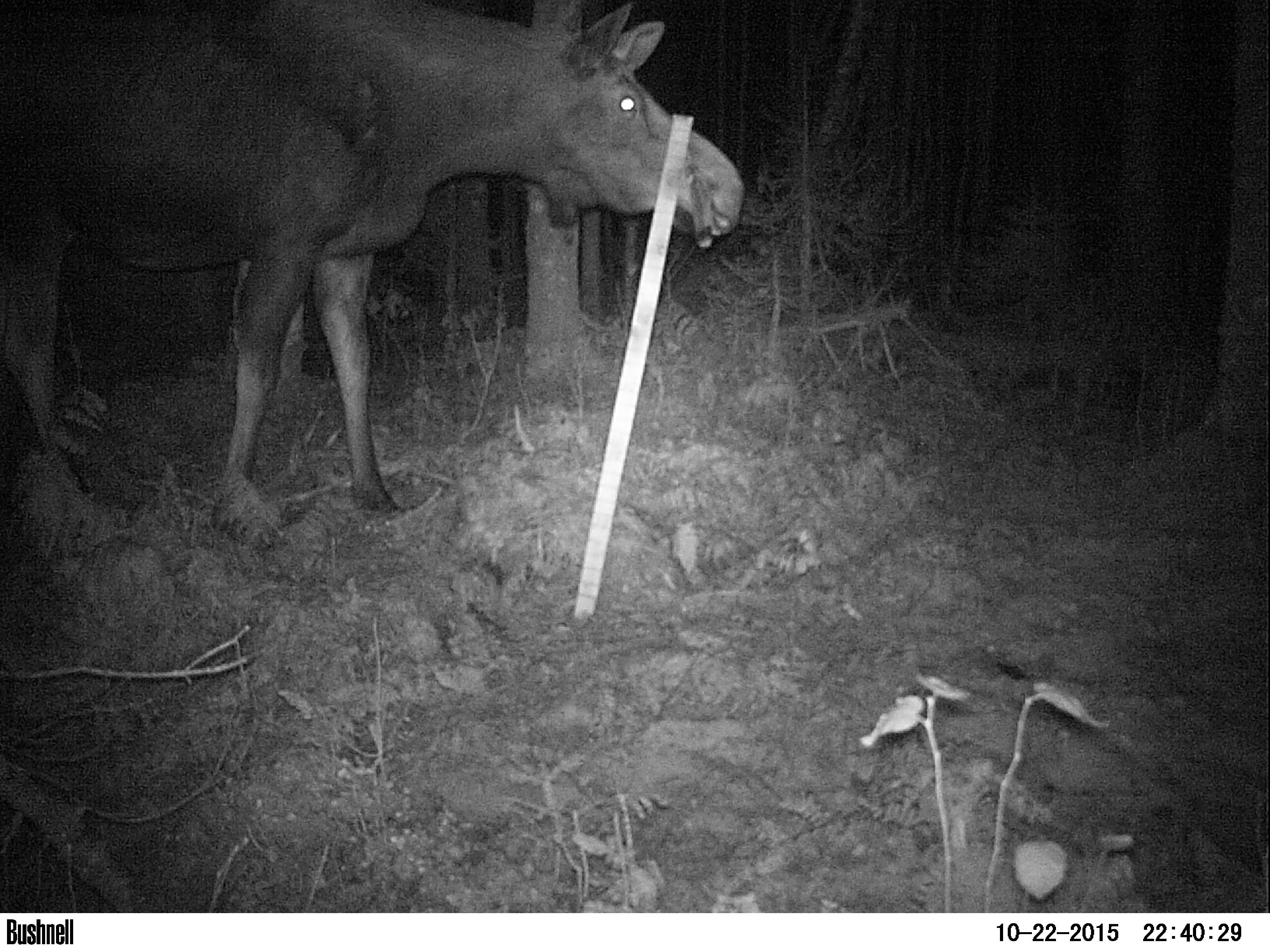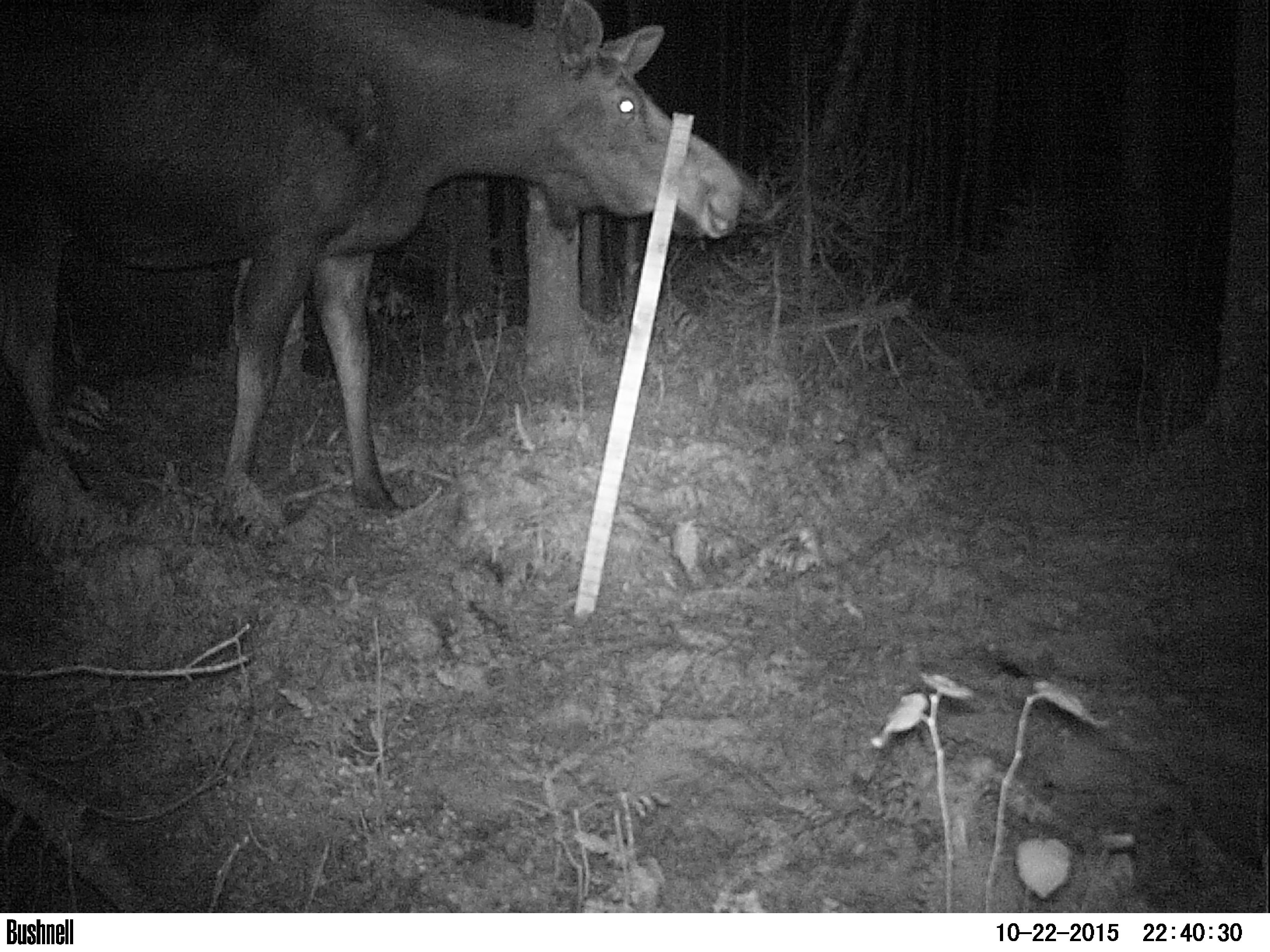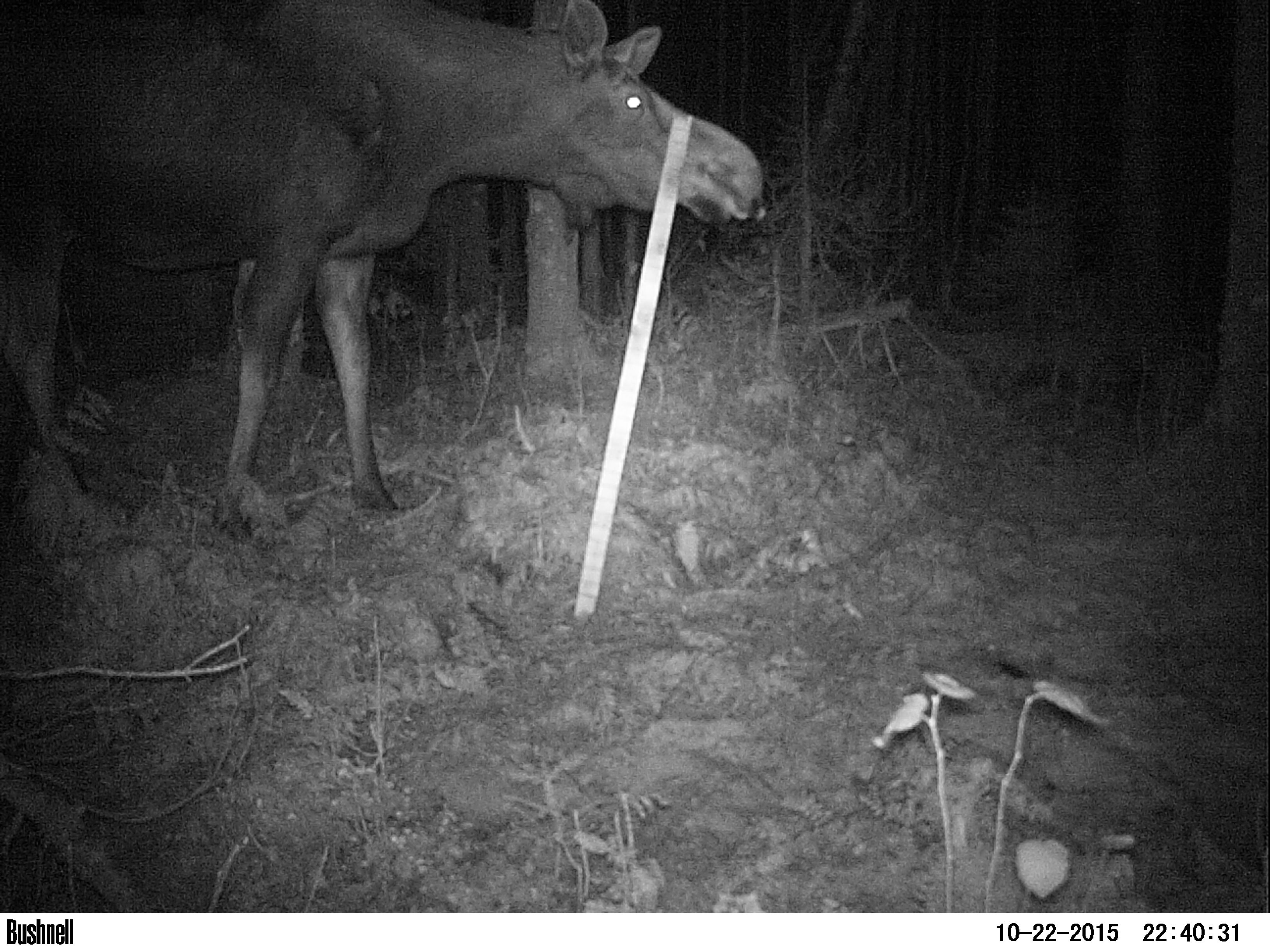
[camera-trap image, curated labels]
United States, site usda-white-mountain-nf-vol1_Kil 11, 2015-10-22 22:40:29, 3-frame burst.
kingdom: Animalia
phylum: Chordata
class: Mammalia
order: Artiodactyla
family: Cervidae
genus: Alces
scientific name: Alces alces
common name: moose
Moose (Alces alces).